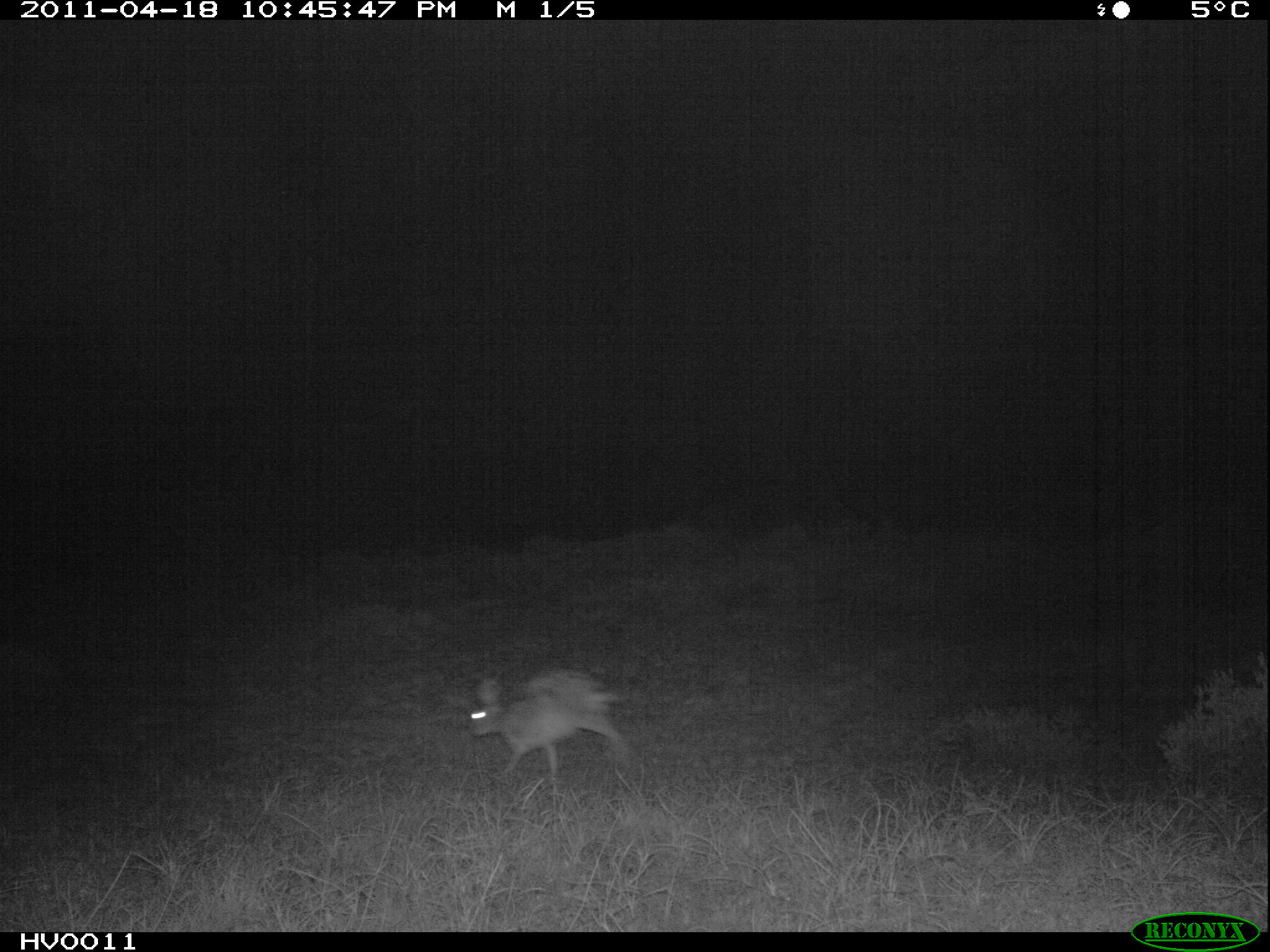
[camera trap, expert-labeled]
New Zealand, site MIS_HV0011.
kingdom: Animalia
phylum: Chordata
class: Mammalia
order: Lagomorpha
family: Leporidae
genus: Lepus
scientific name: Lepus europaeus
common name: brown hare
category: hare